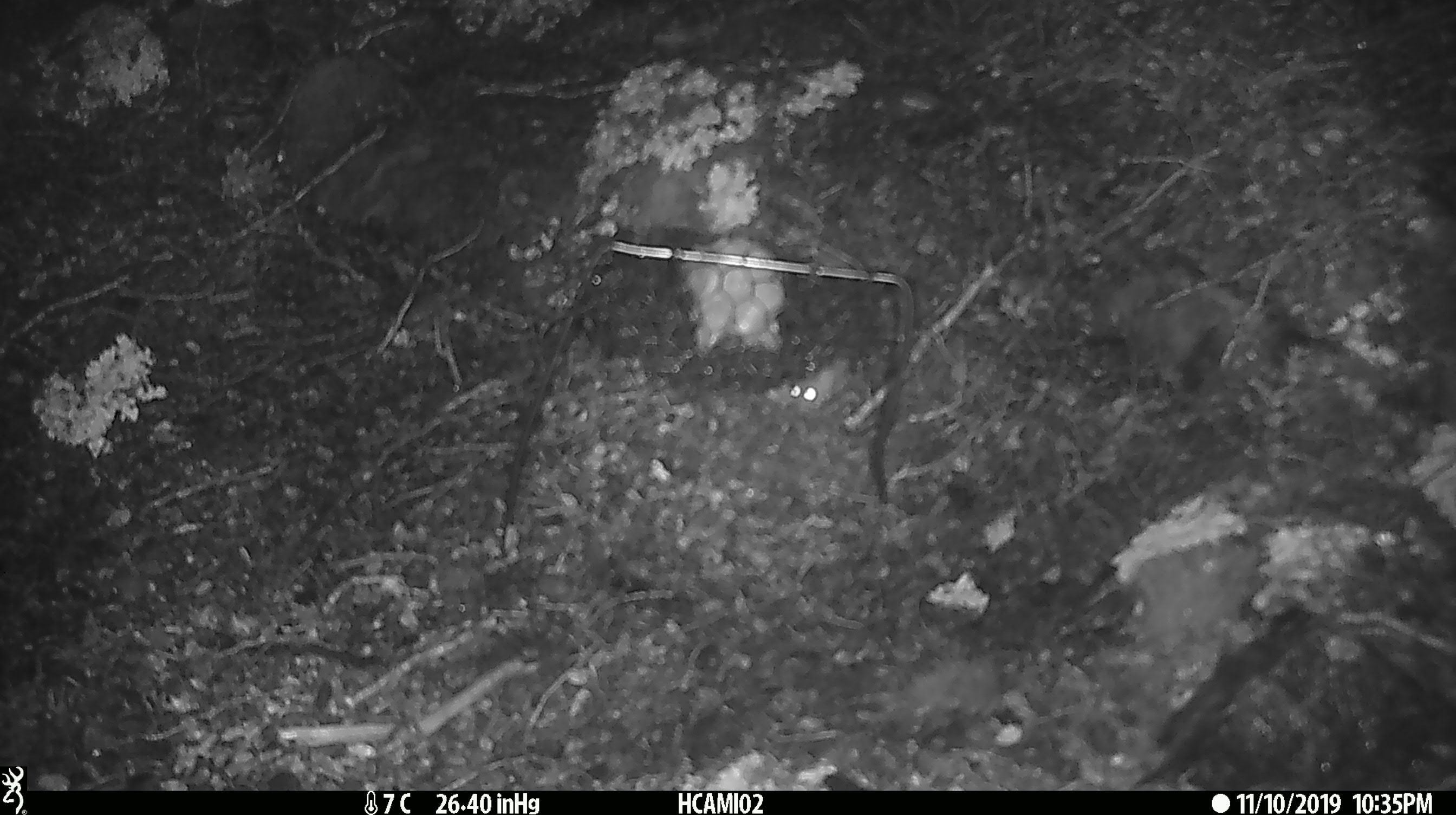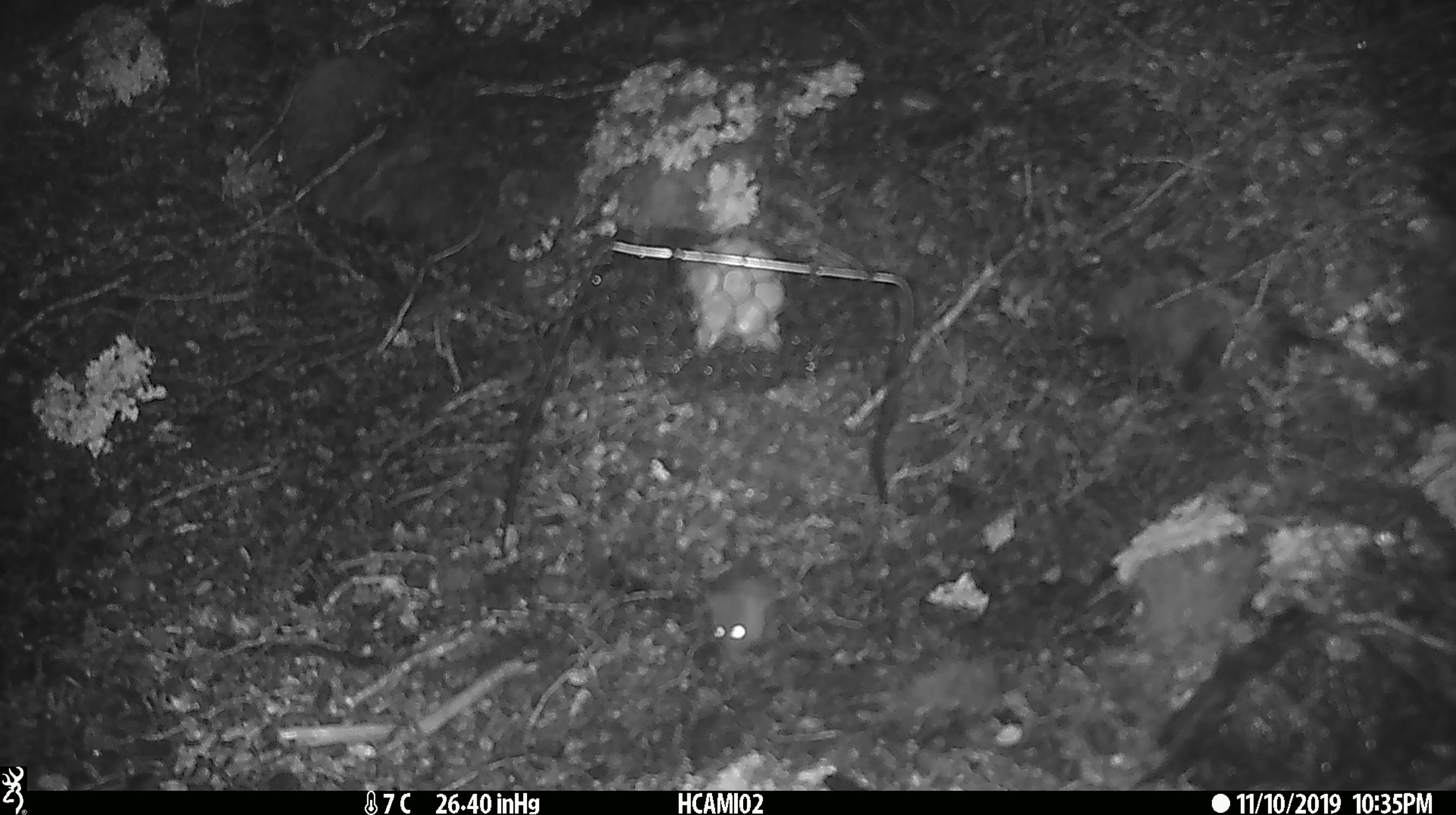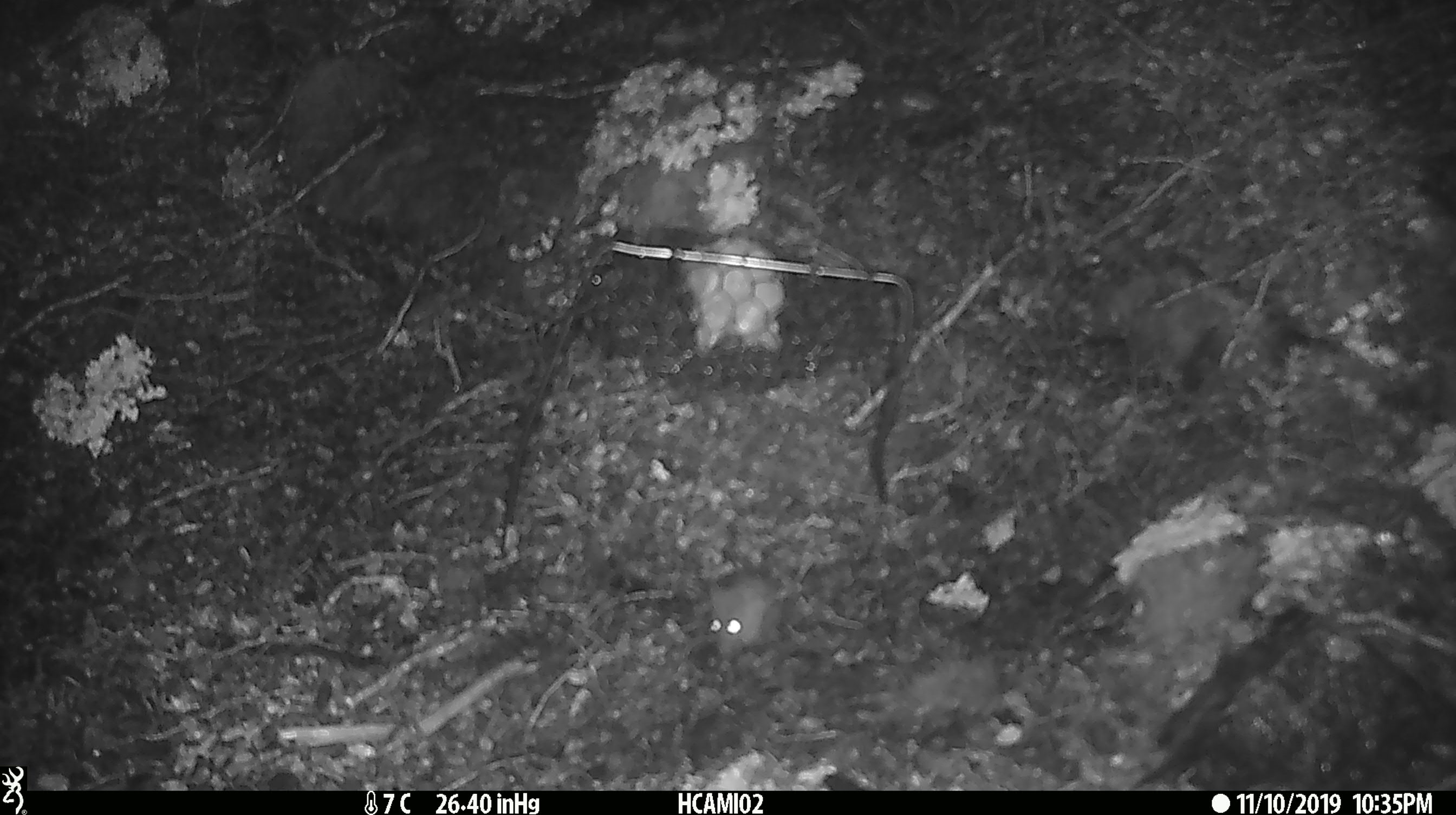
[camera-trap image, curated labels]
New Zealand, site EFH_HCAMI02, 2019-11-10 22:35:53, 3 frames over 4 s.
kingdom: Animalia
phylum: Chordata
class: Mammalia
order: Rodentia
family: Muridae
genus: Mus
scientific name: Mus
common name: mouse